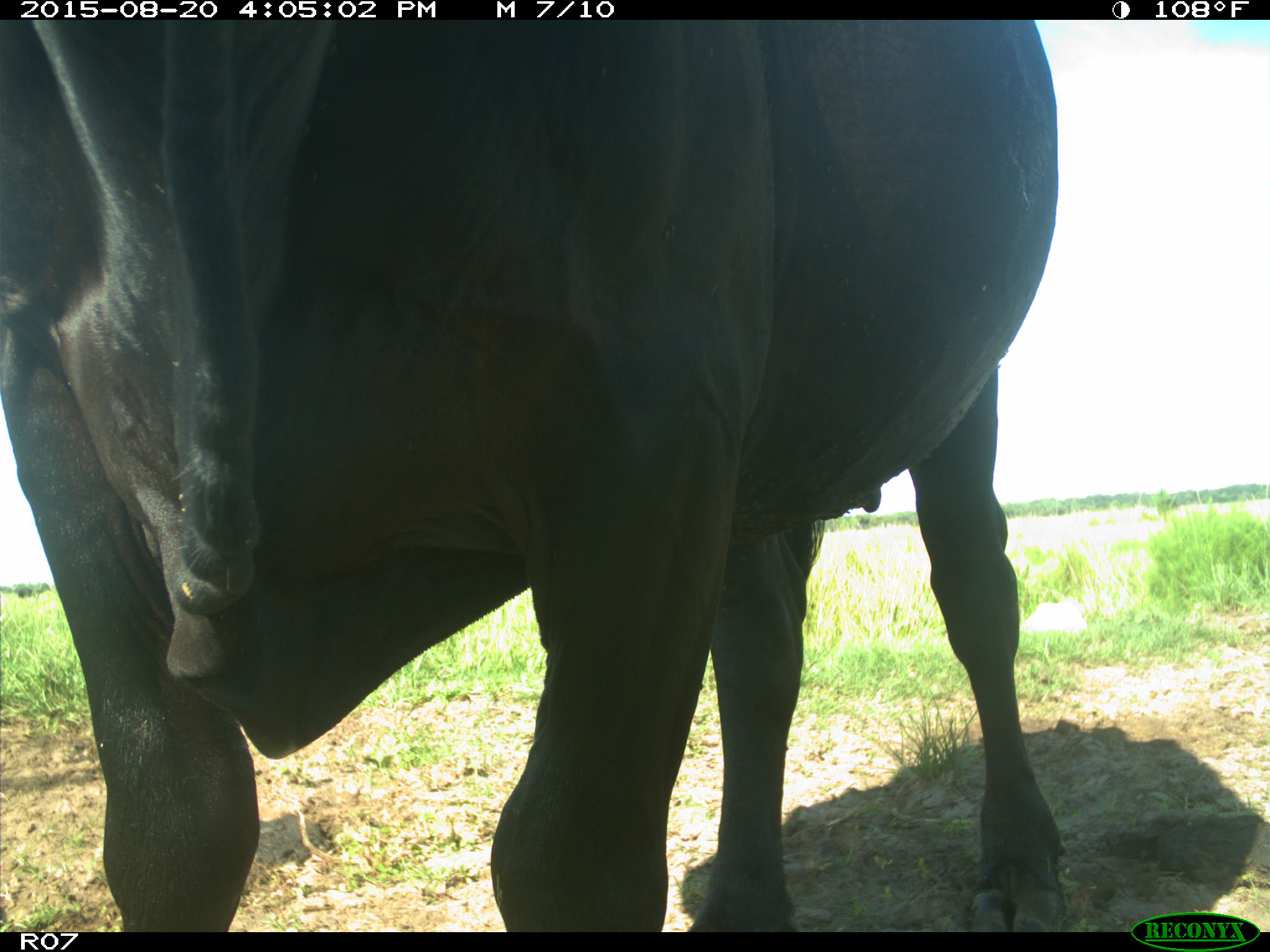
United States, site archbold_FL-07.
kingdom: Animalia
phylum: Chordata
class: Mammalia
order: Artiodactyla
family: Bovidae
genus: Bos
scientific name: Bos taurus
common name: domestic cow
Bos taurus (domestic cow).